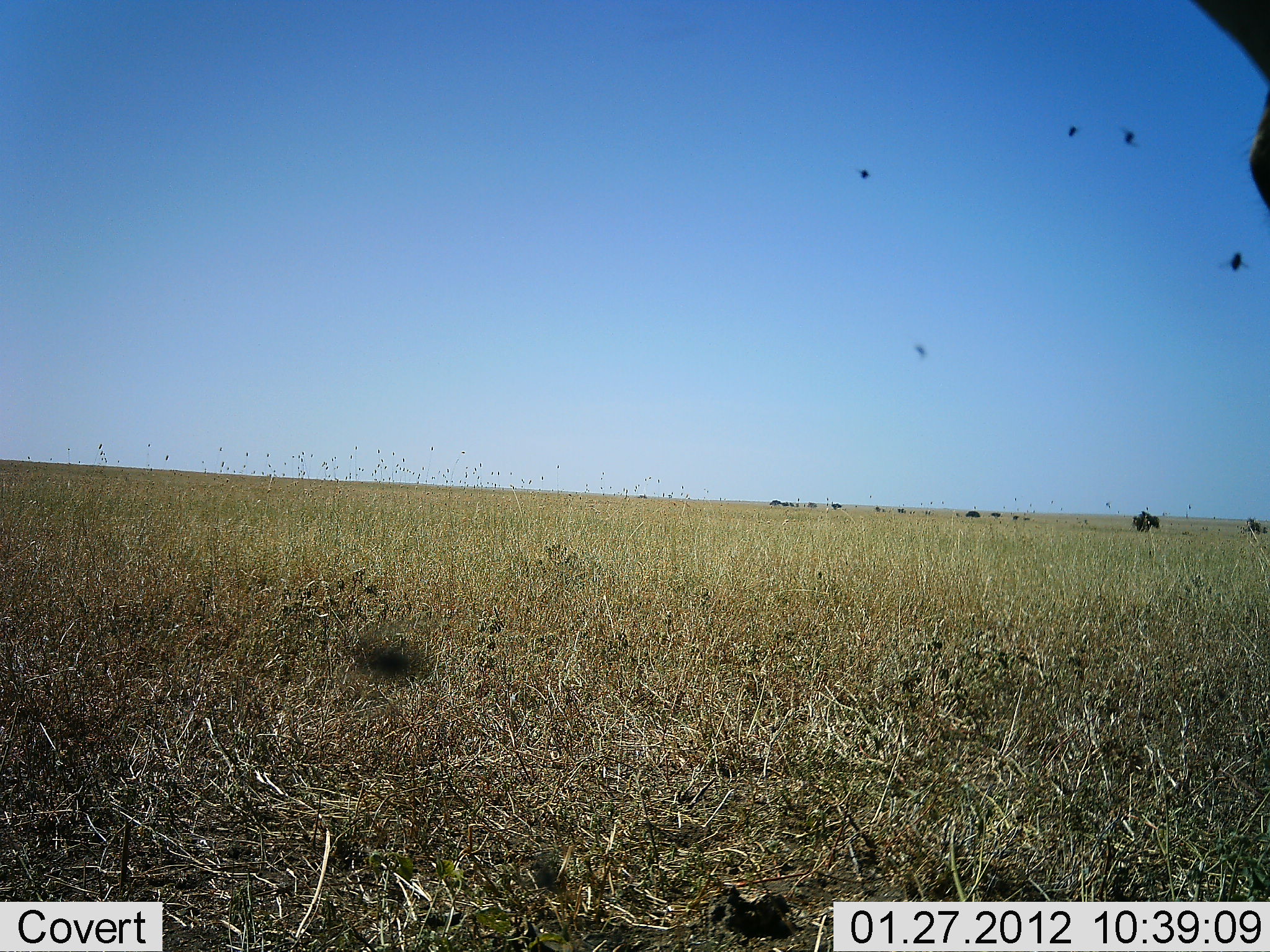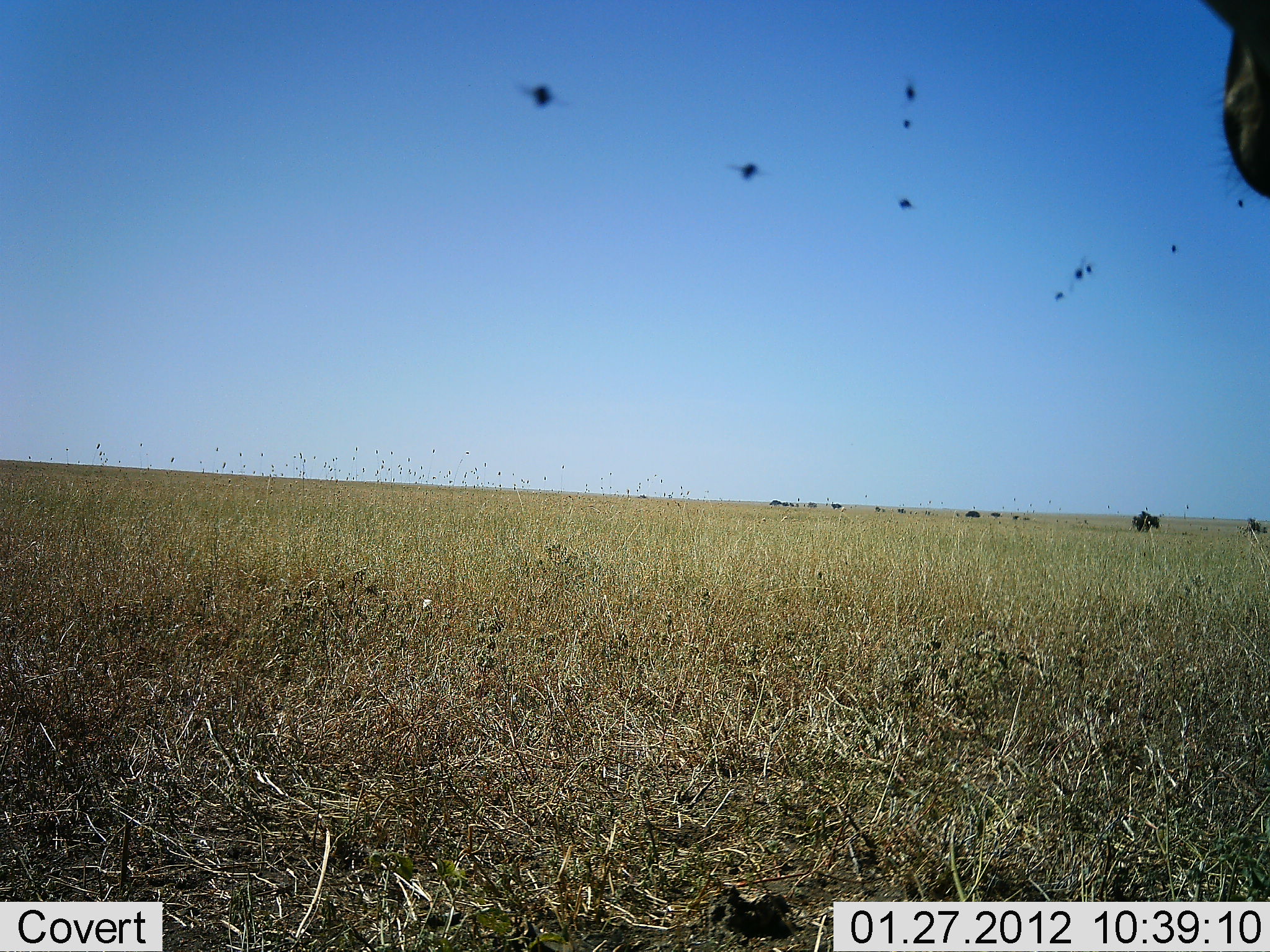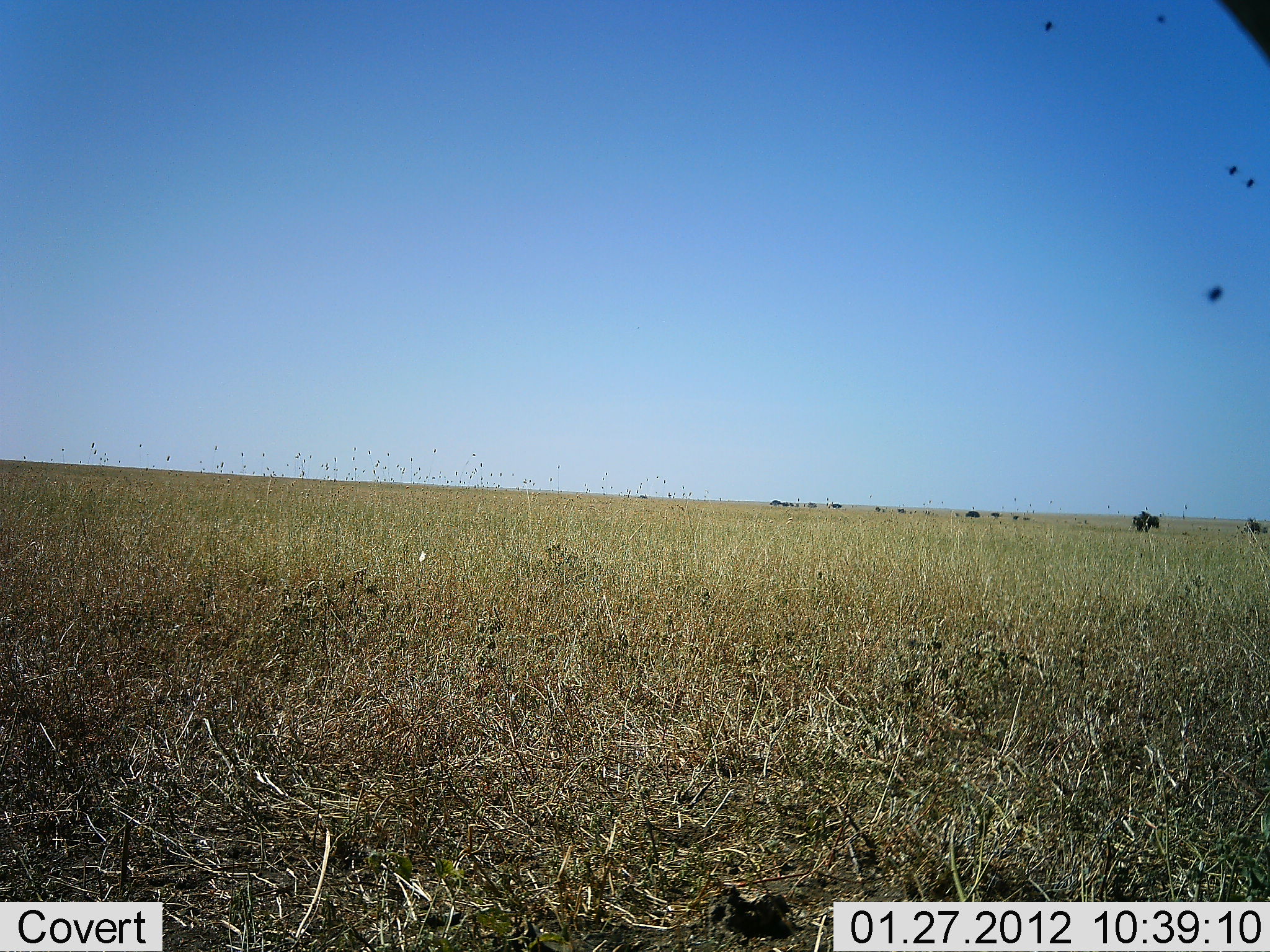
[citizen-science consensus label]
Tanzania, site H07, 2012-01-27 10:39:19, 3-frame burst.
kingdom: Animalia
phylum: Chordata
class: Mammalia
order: Artiodactyla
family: Bovidae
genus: Connochaetes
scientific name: Connochaetes taurinus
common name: blue wildebeest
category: wildebeest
Wildebeest (blue wildebeest) (Connochaetes taurinus), count 1. Behavior (volunteer vote fractions): standing 100%, resting 0%, moving 0%, interacting 0%. Young present (vote fraction): 0%. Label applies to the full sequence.